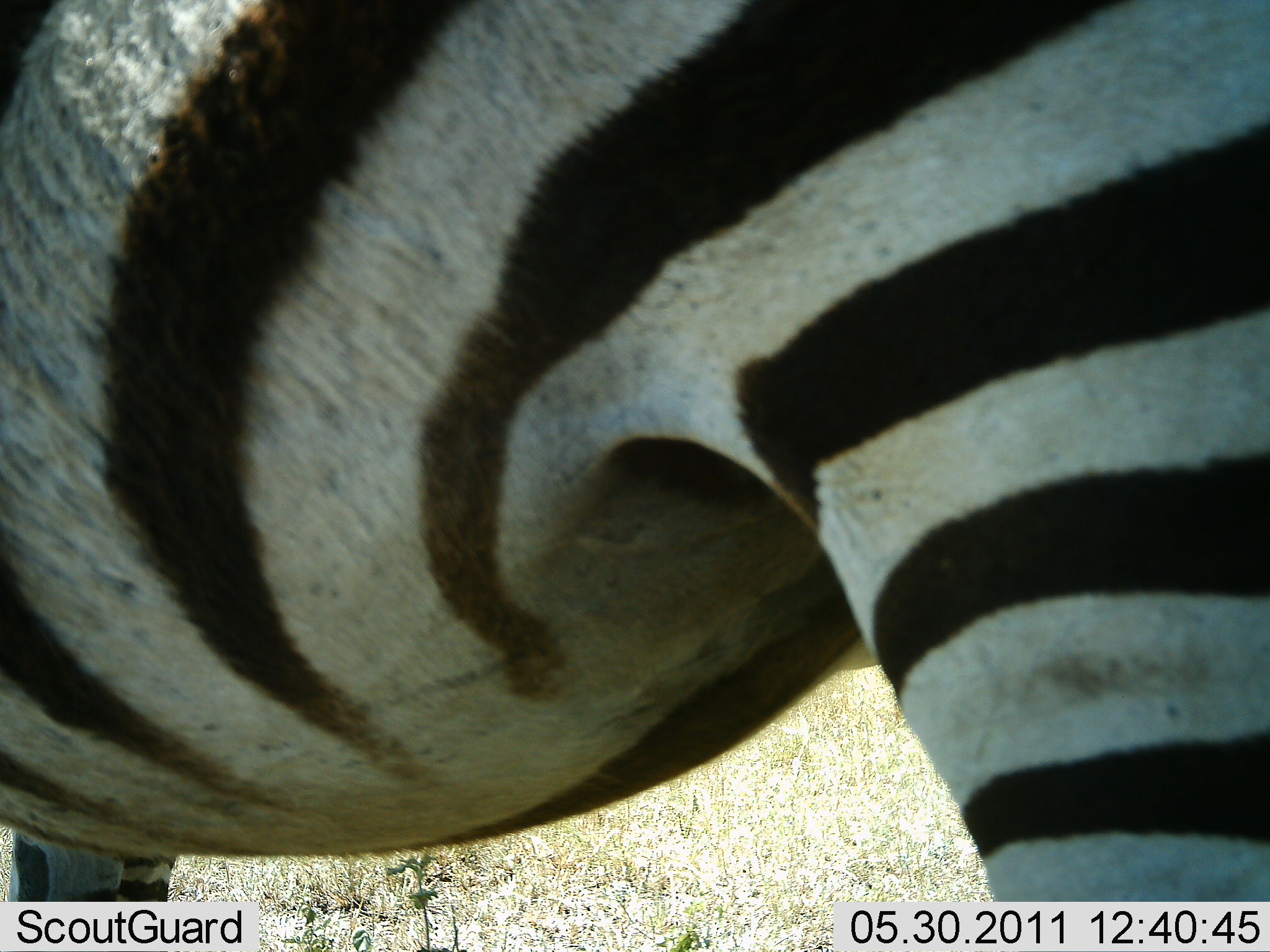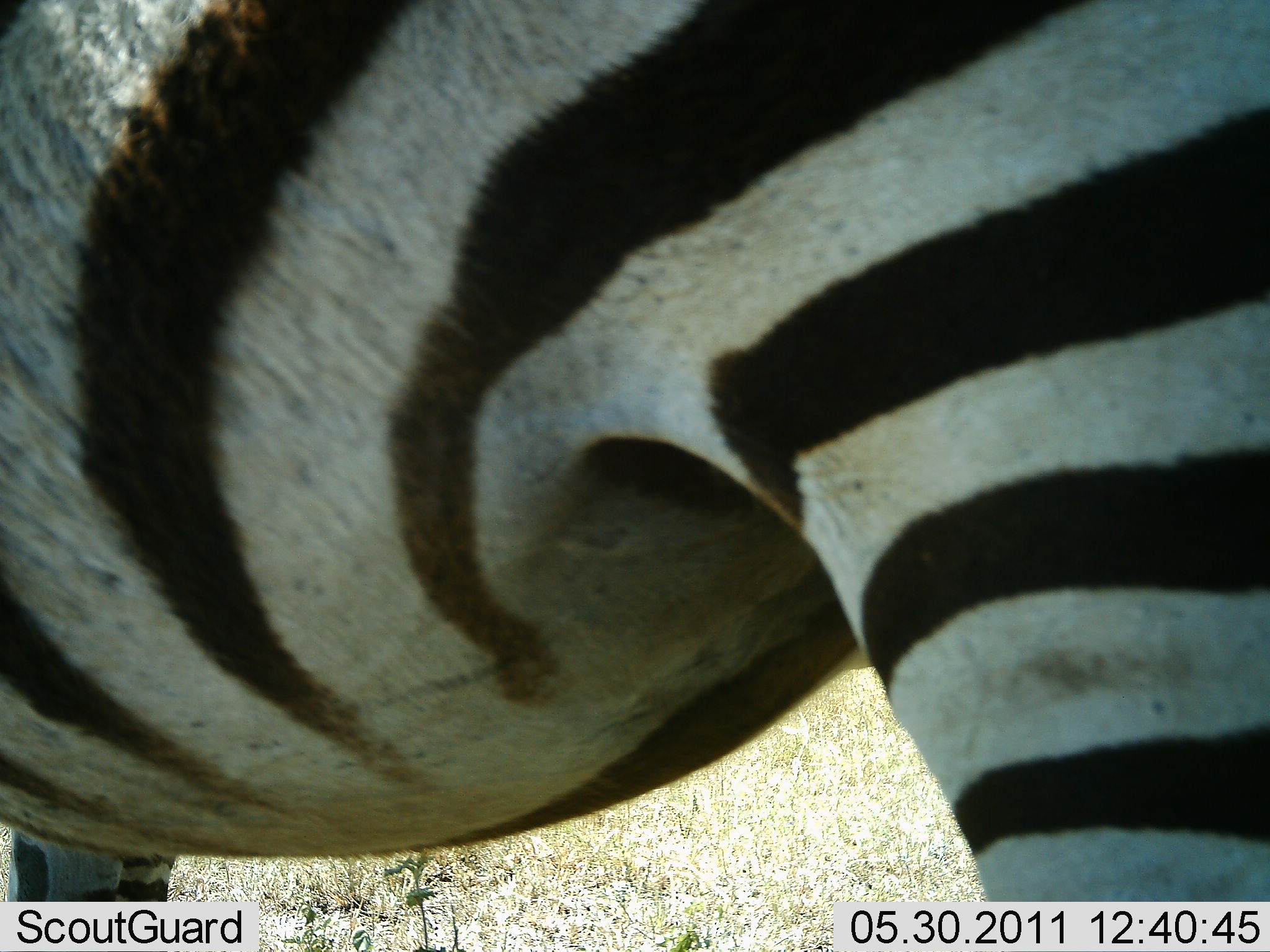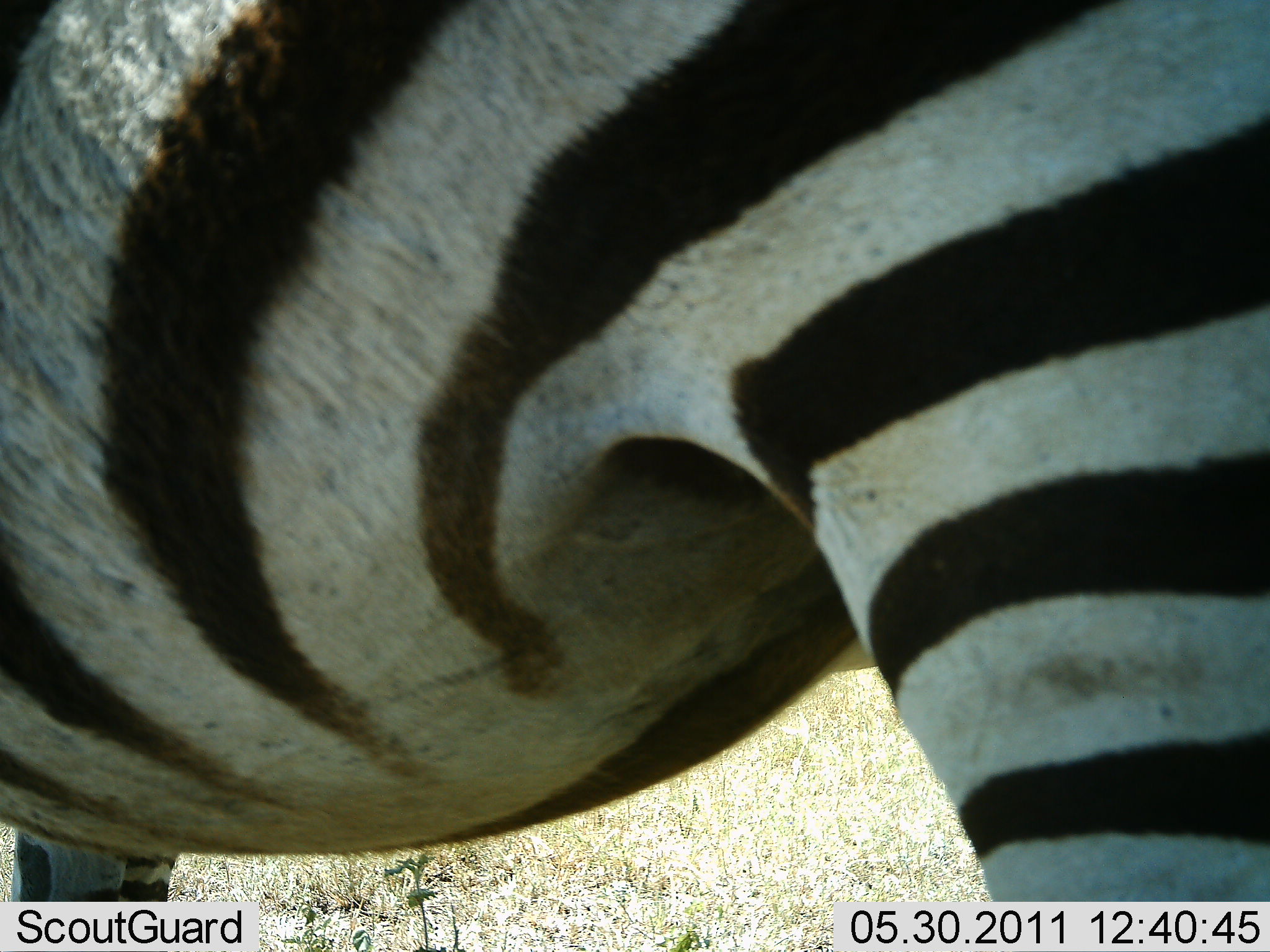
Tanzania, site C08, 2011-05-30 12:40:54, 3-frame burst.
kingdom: Animalia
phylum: Chordata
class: Mammalia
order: Perissodactyla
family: Equidae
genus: Equus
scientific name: Equus quagga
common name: plains zebra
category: zebra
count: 1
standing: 92%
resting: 8%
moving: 0%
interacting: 0%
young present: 0%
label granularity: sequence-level